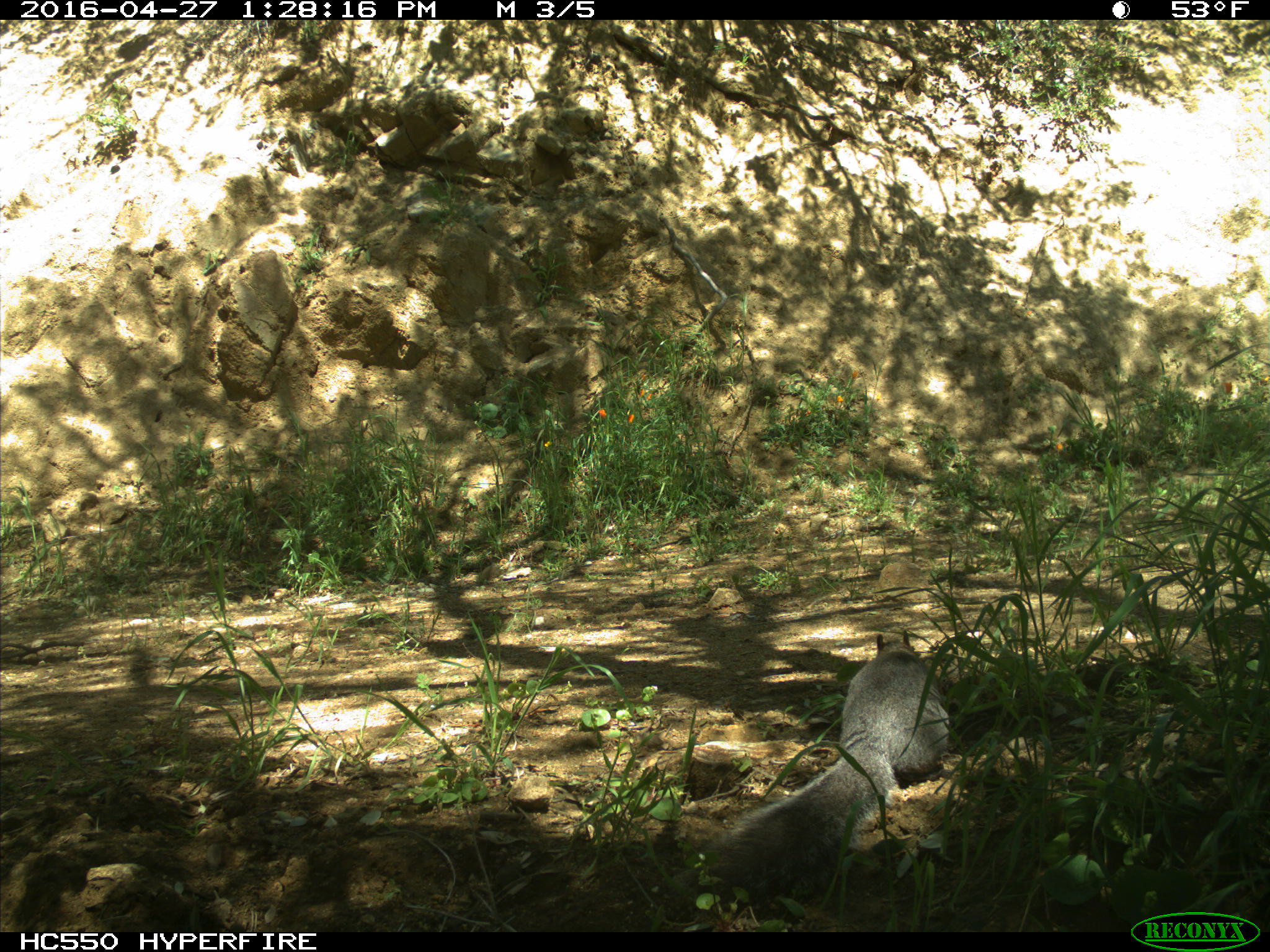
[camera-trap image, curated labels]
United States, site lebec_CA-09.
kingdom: Animalia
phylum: Chordata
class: Mammalia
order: Rodentia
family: Sciuridae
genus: Sciurus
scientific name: Sciurus carolinensis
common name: eastern gray squirrel